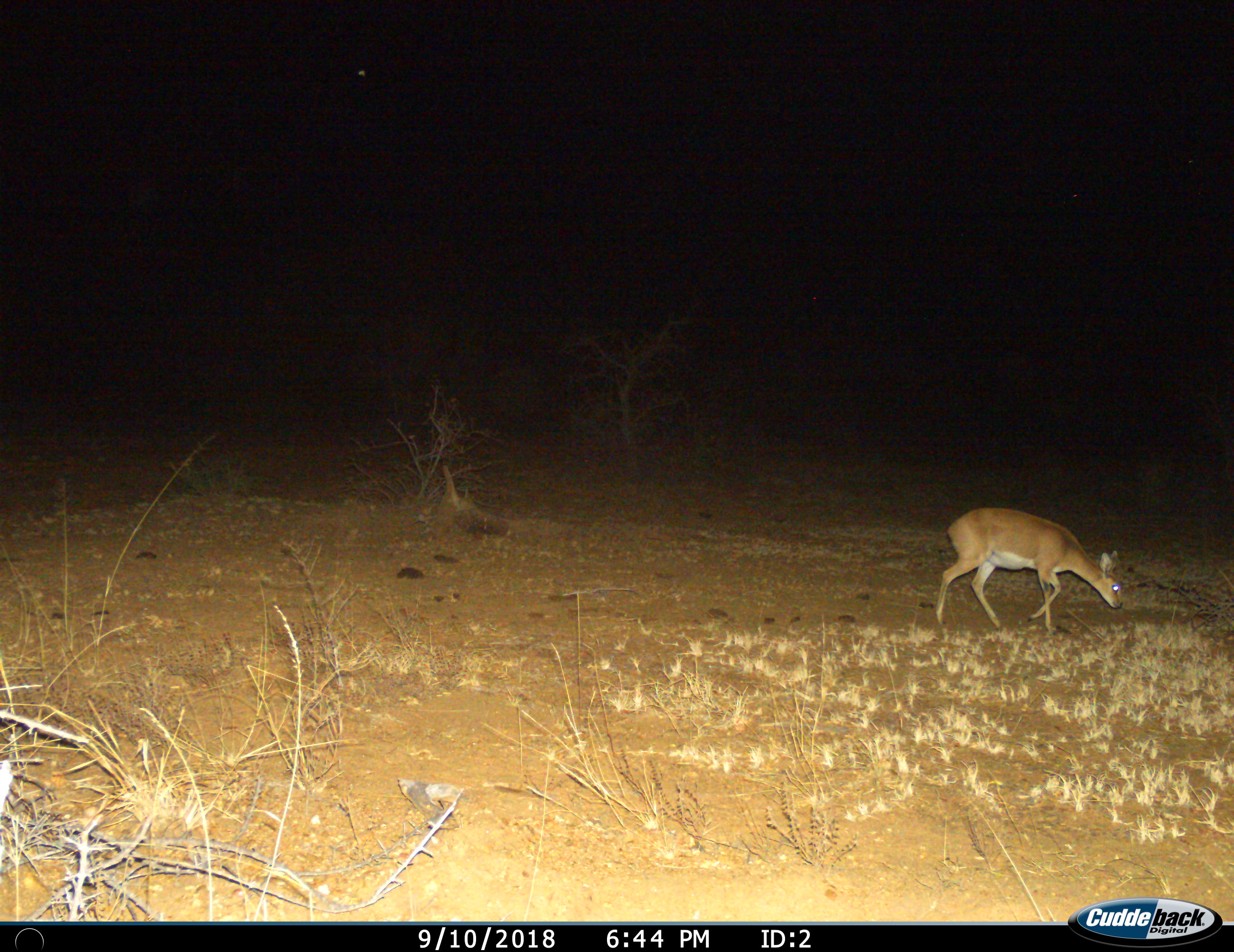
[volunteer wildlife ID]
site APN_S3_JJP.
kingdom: Animalia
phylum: Chordata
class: Mammalia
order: Artiodactyla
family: Bovidae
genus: Raphicerus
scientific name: Raphicerus campestris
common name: steenbok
Steenbok (Raphicerus campestris), count 1. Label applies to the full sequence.